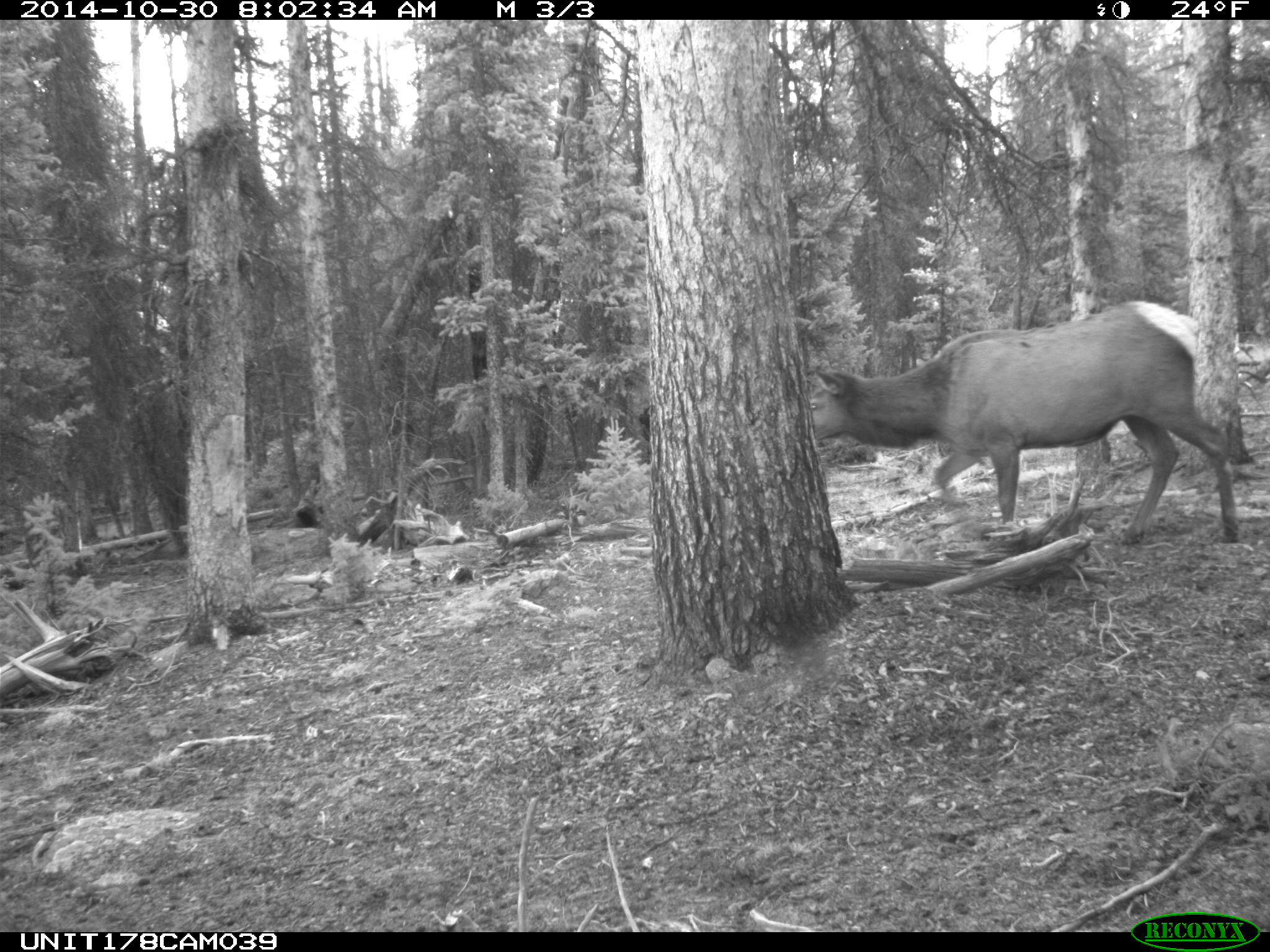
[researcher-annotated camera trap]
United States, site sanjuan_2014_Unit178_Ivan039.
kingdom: Animalia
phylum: Chordata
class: Mammalia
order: Artiodactyla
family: Cervidae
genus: Cervus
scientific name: Cervus elaphus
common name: red deer